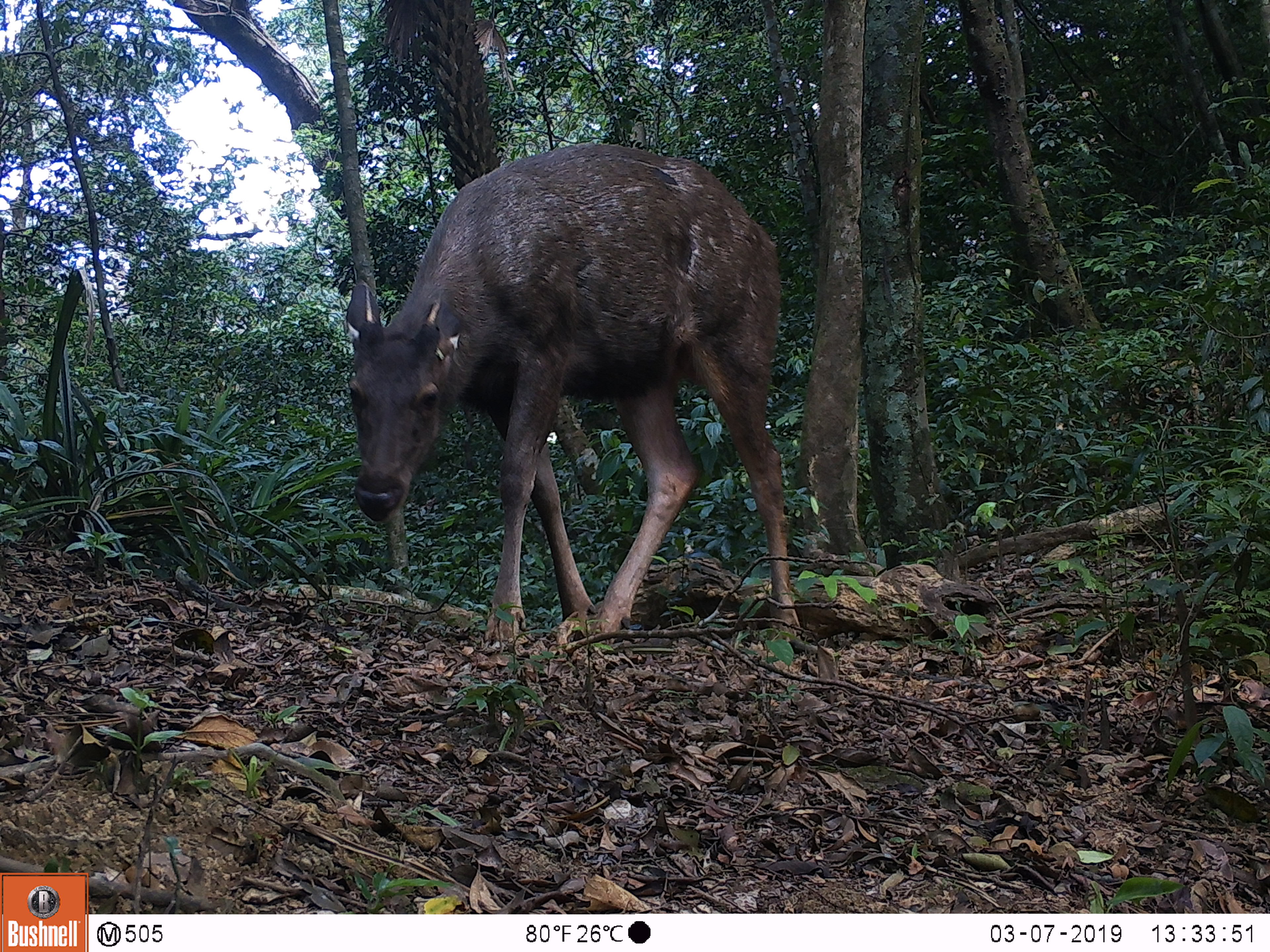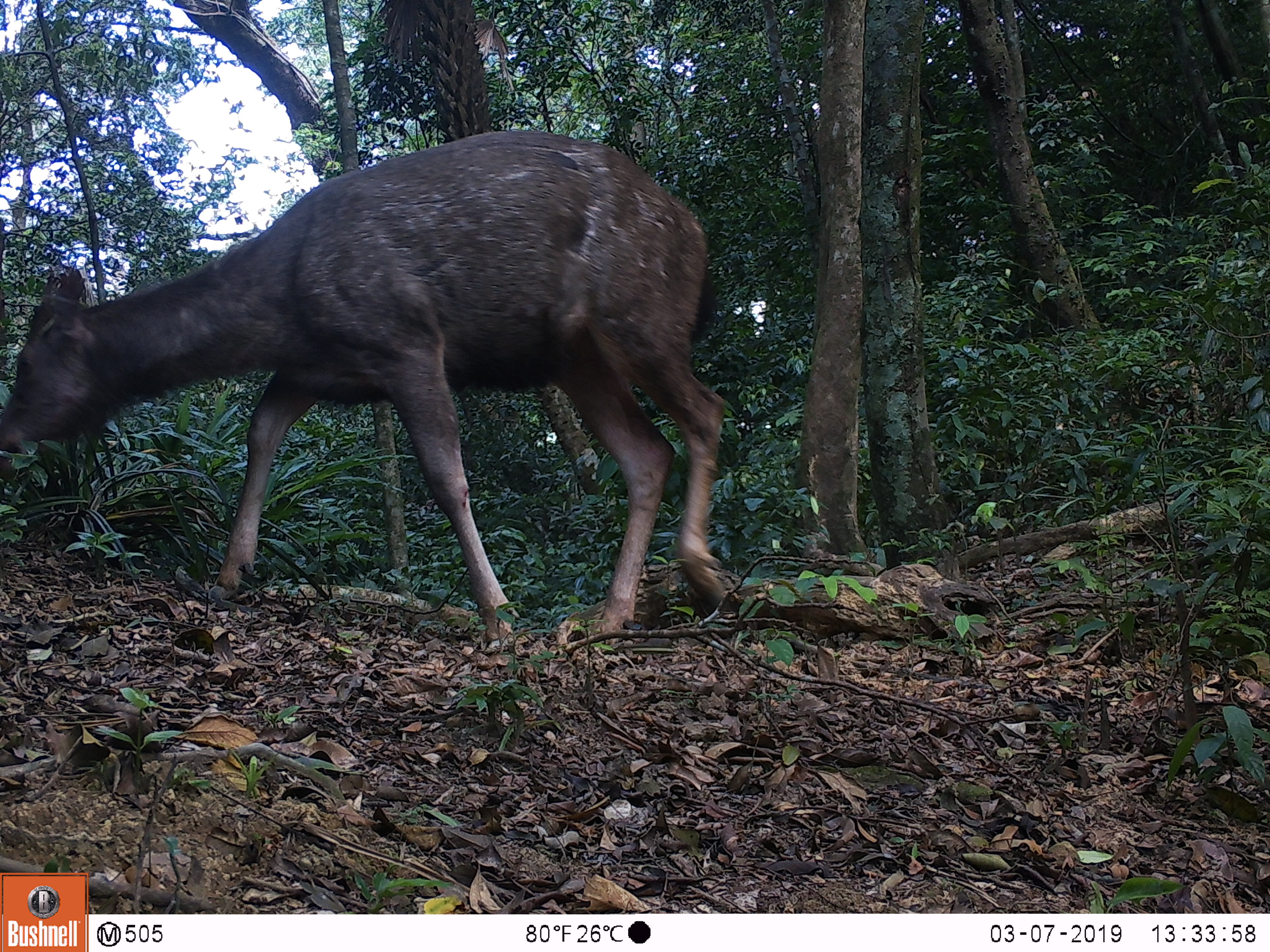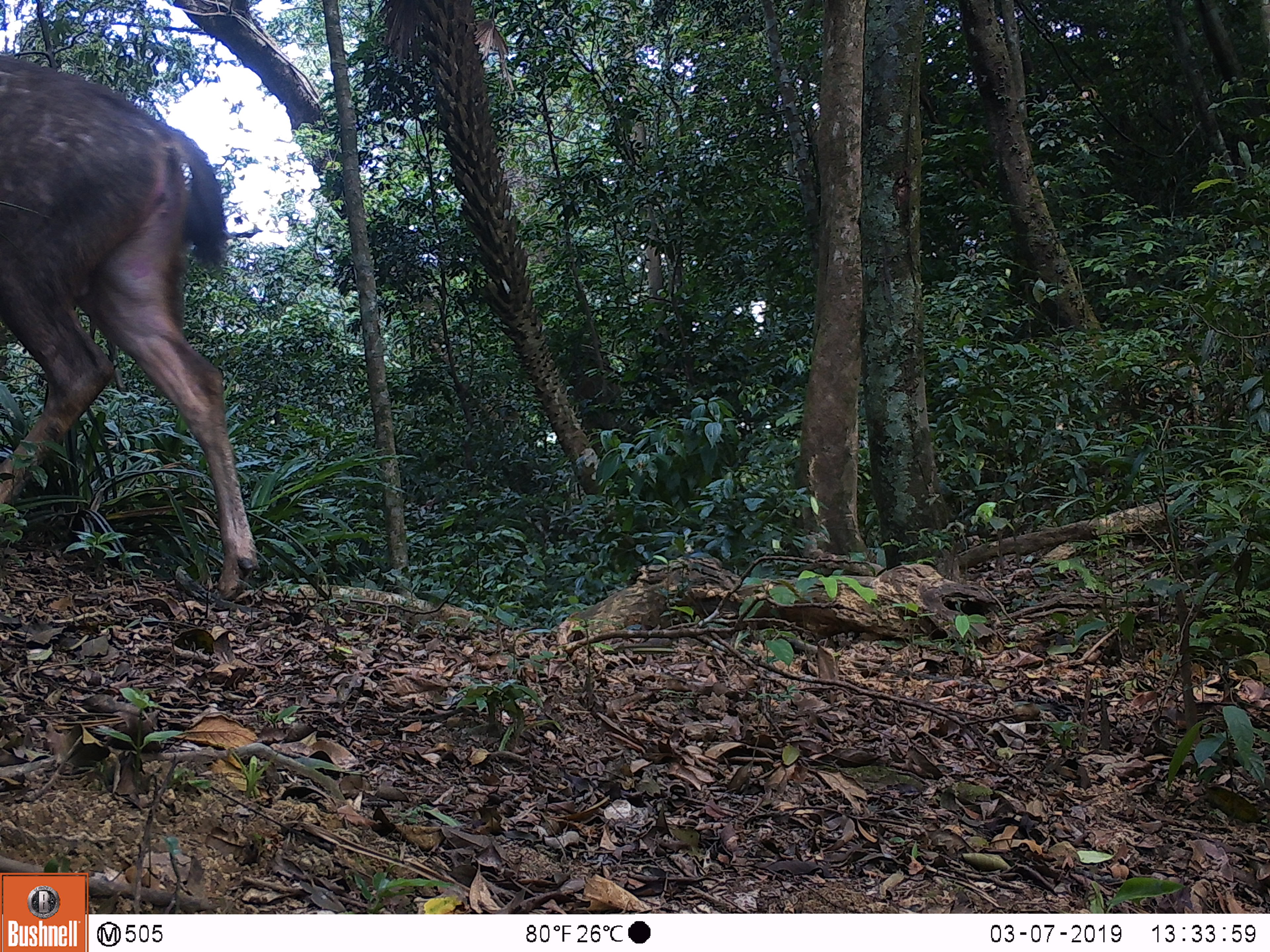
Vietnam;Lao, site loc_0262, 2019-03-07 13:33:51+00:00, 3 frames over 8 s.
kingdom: Animalia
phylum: Chordata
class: Mammalia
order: Artiodactyla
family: Cervidae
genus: Rusa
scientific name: Rusa unicolor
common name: sambar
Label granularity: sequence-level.